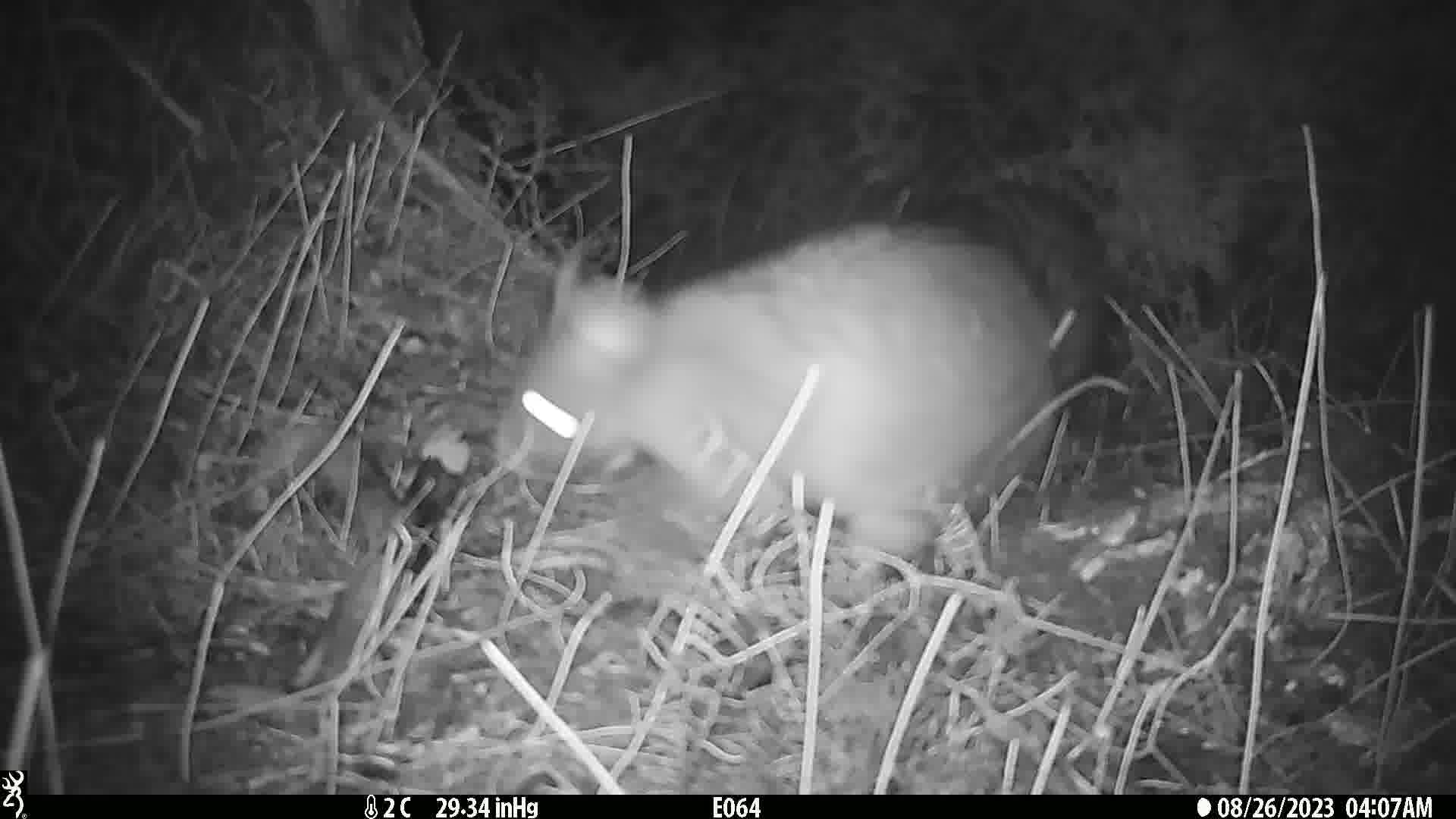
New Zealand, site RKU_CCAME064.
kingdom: Animalia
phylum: Chordata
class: Mammalia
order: Diprotodontia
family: Phalangeridae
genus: Trichosurus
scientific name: Trichosurus vulpecula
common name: common brushtail possum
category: possum